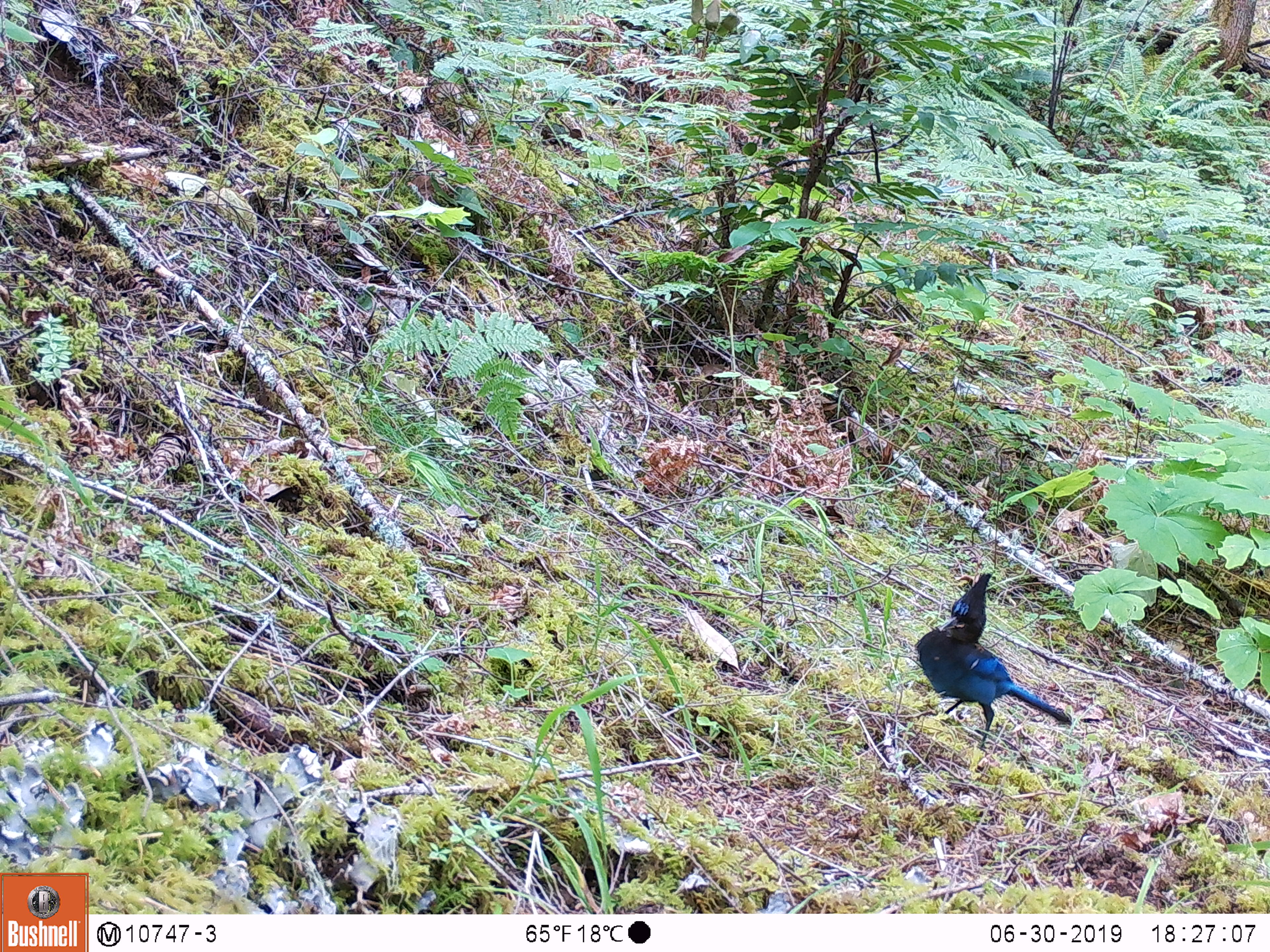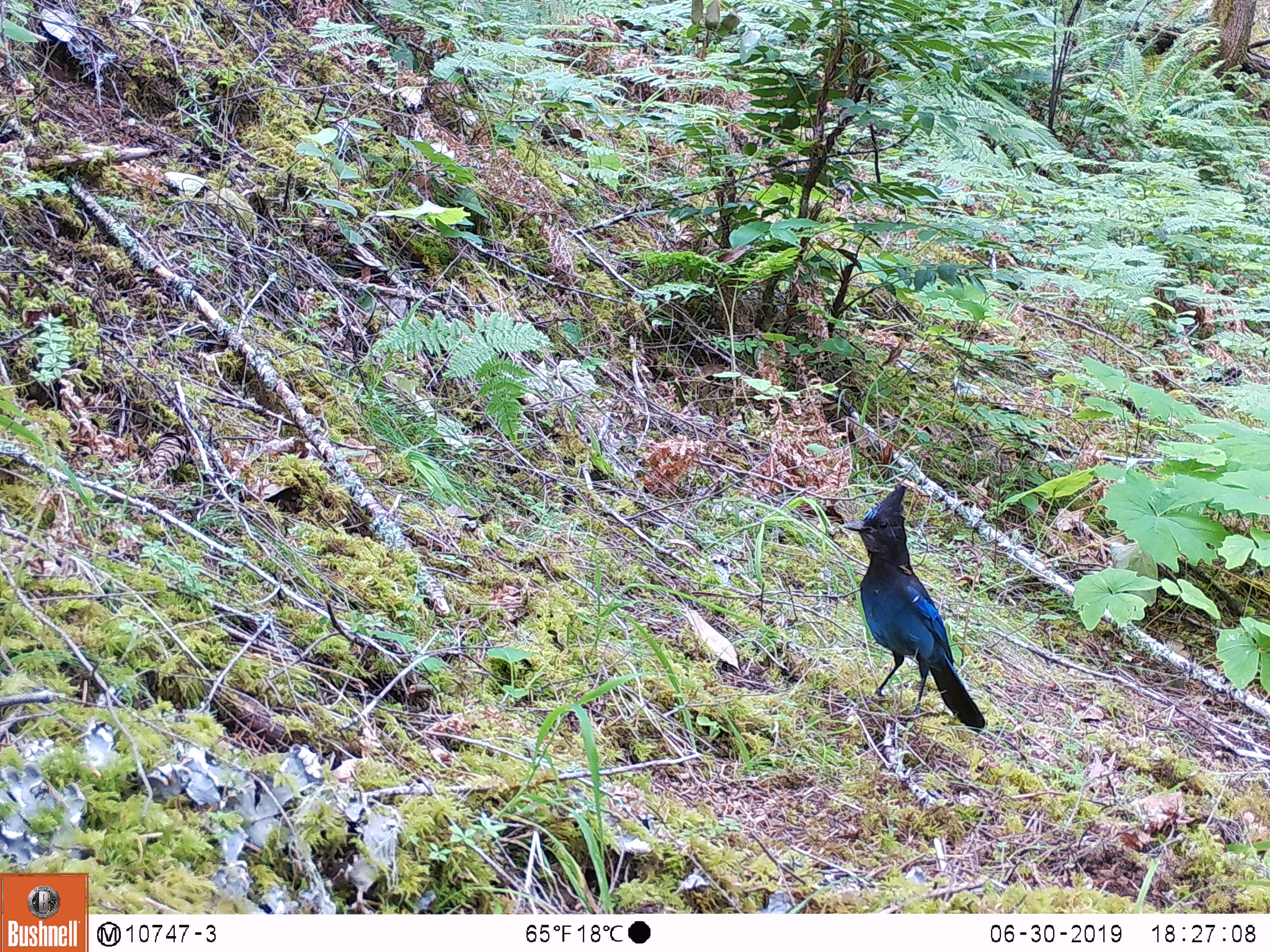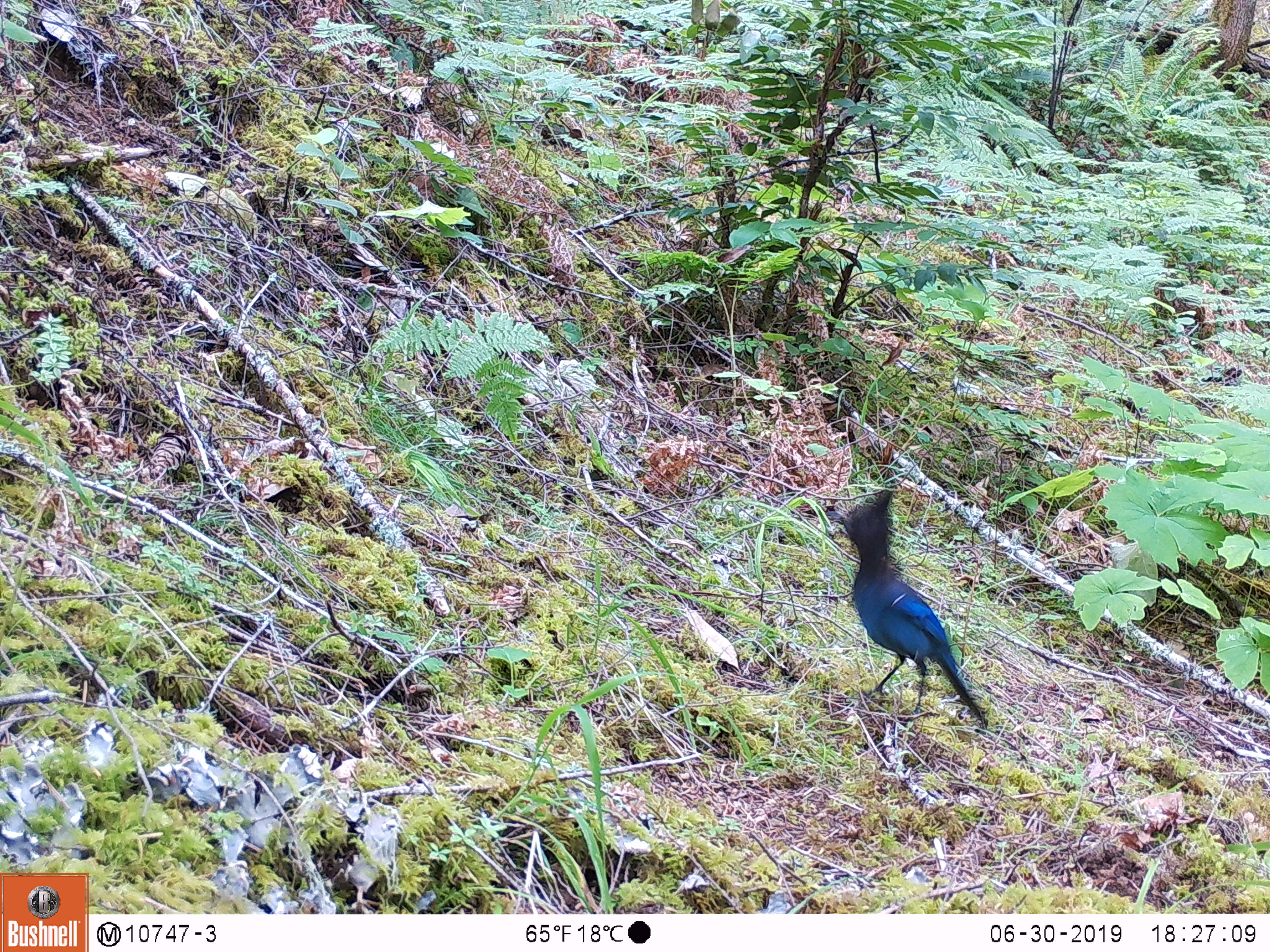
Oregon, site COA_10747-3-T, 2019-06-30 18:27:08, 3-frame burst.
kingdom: Animalia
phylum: Chordata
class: Aves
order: Passeriformes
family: Corvidae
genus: Cyanocitta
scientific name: Cyanocitta stelleri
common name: steller's jay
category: stellers jay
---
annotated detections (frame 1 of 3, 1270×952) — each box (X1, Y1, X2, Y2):
stellers jay: (911, 568, 1071, 743)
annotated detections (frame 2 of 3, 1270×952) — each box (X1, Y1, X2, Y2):
stellers jay: (843, 482, 988, 730)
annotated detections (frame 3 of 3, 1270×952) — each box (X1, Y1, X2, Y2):
stellers jay: (832, 486, 988, 732)